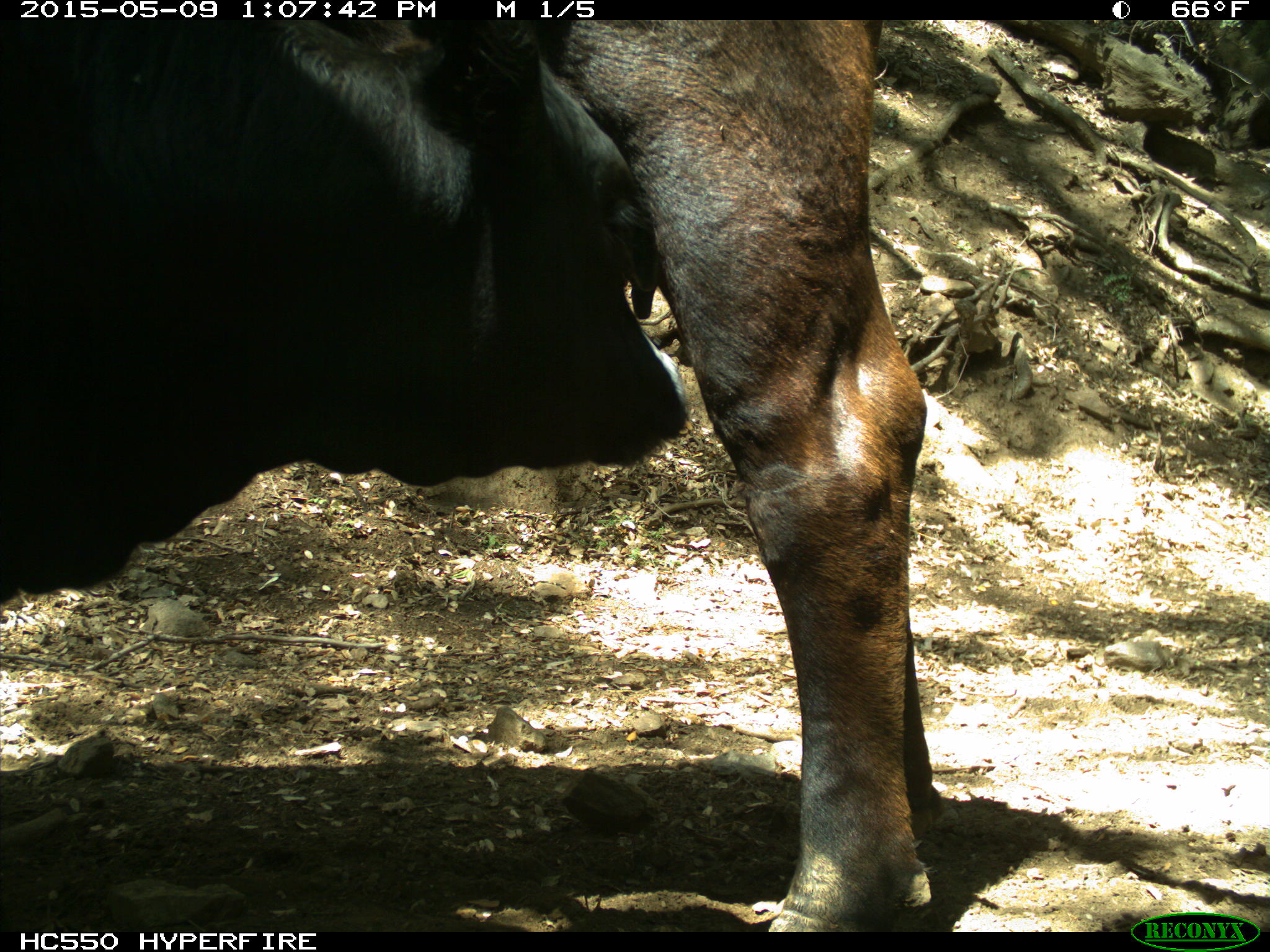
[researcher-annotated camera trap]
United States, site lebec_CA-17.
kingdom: Animalia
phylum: Chordata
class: Mammalia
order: Artiodactyla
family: Bovidae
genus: Bos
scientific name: Bos taurus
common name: domestic cow